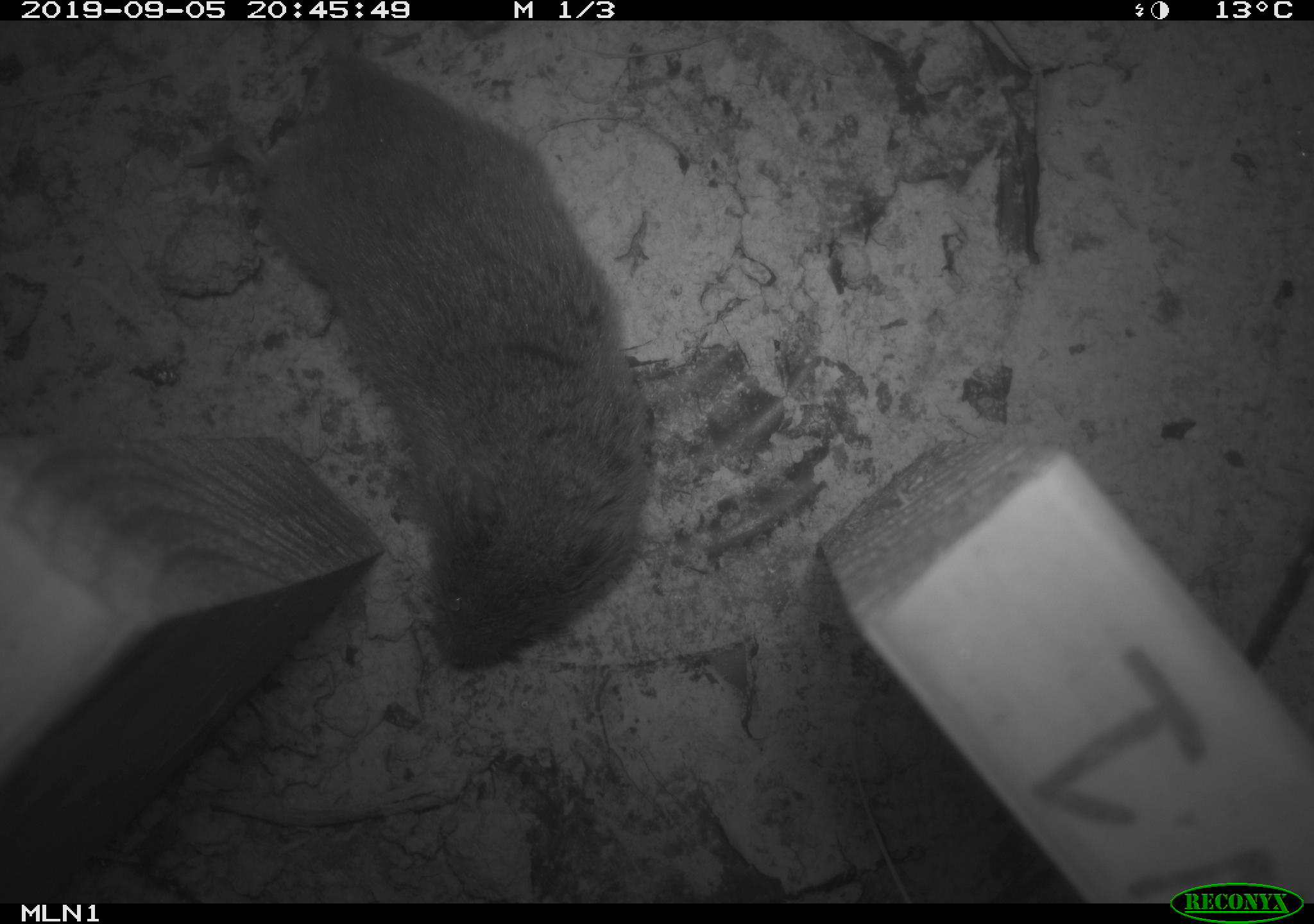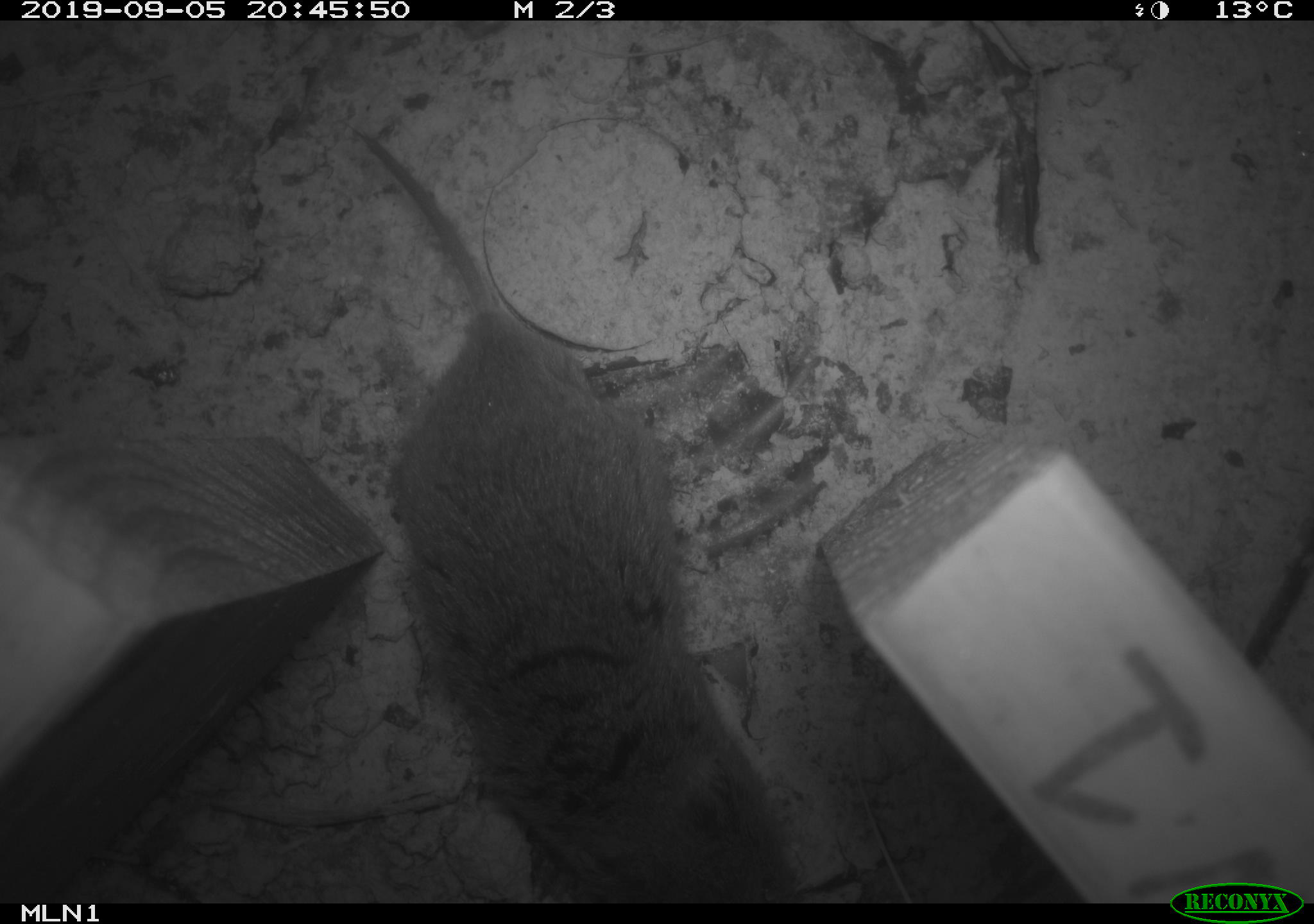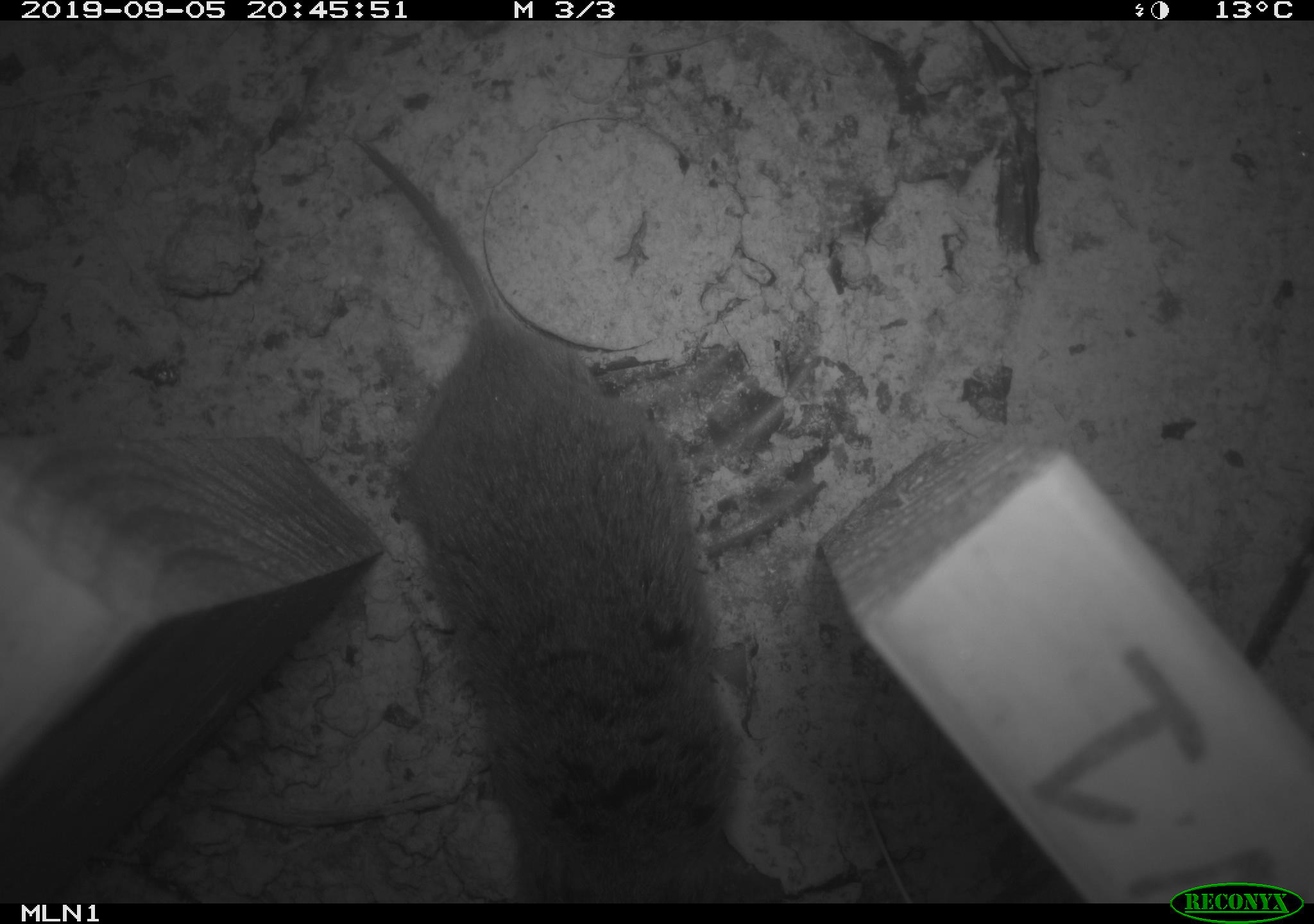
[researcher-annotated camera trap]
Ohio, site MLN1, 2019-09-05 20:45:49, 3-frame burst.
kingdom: Animalia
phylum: Chordata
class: Mammalia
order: Rodentia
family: Cricetidae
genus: Microtus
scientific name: Microtus pennsylvanicus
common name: meadow vole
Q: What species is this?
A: Meadow vole (Microtus pennsylvanicus).